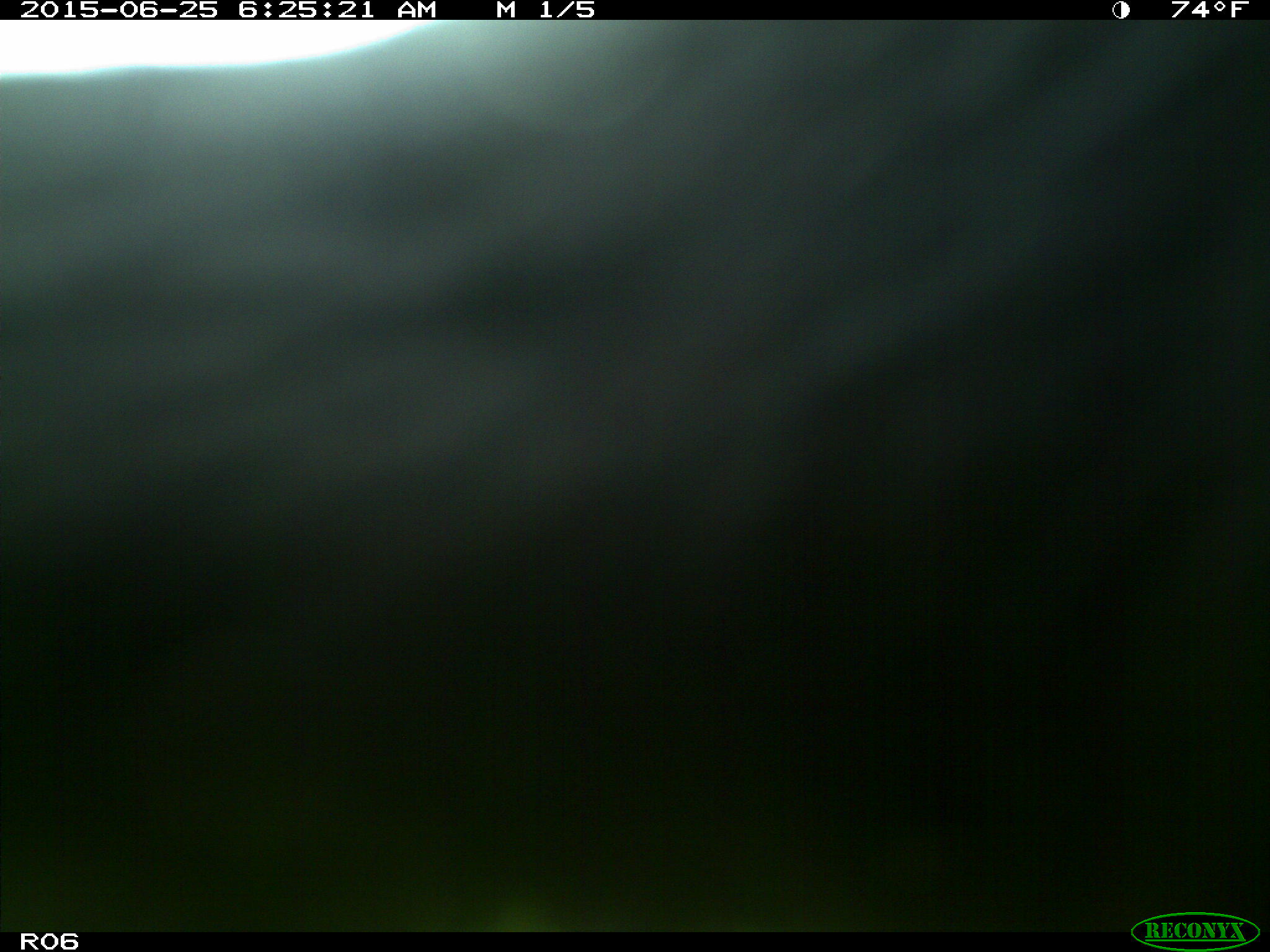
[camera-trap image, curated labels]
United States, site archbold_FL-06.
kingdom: Animalia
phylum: Chordata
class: Mammalia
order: Artiodactyla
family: Bovidae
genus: Bos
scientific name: Bos taurus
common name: domestic cow